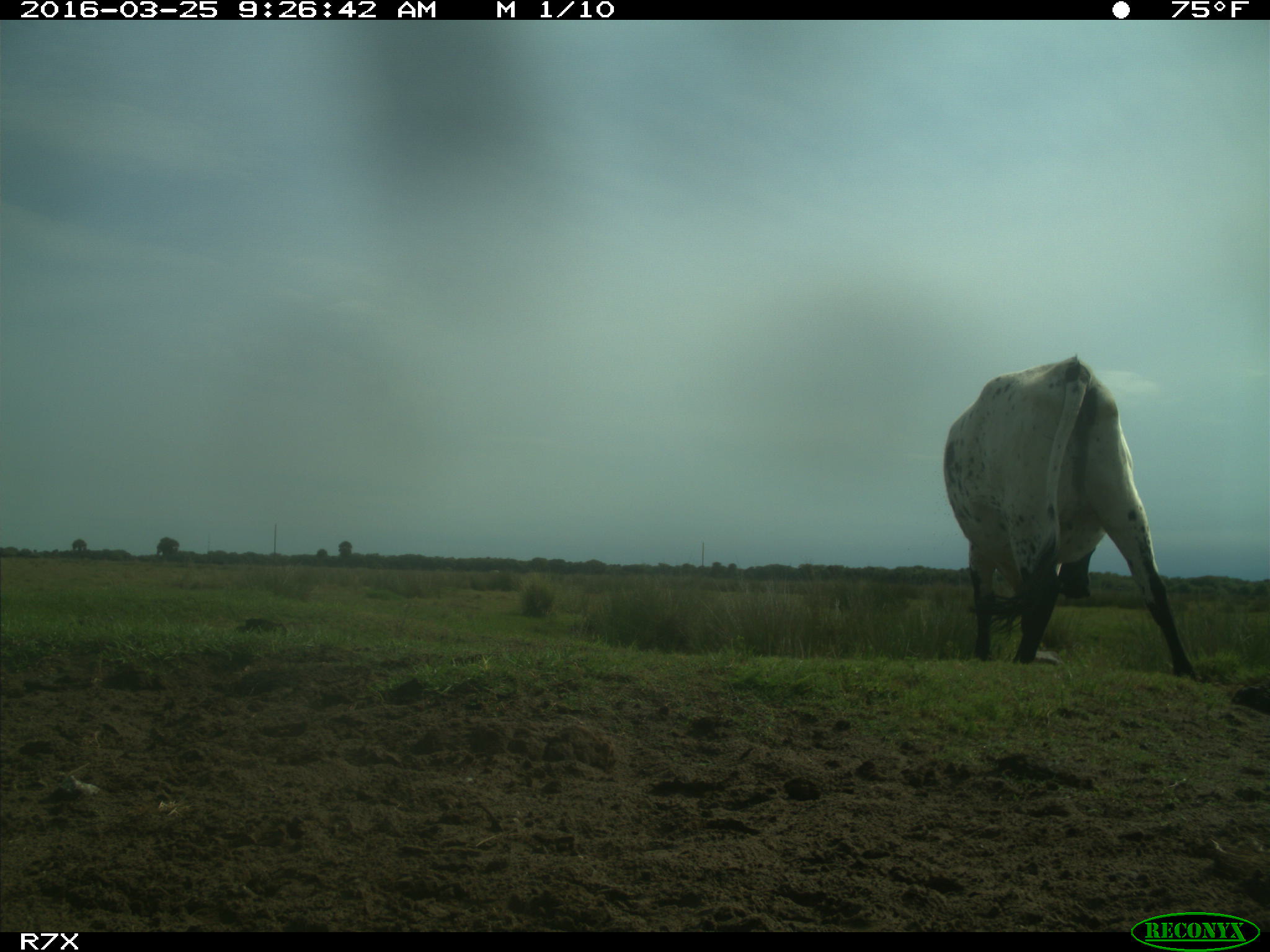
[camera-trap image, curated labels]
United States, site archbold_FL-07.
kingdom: Animalia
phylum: Chordata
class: Mammalia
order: Artiodactyla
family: Bovidae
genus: Bos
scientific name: Bos taurus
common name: domestic cow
Bos taurus (domestic cow).